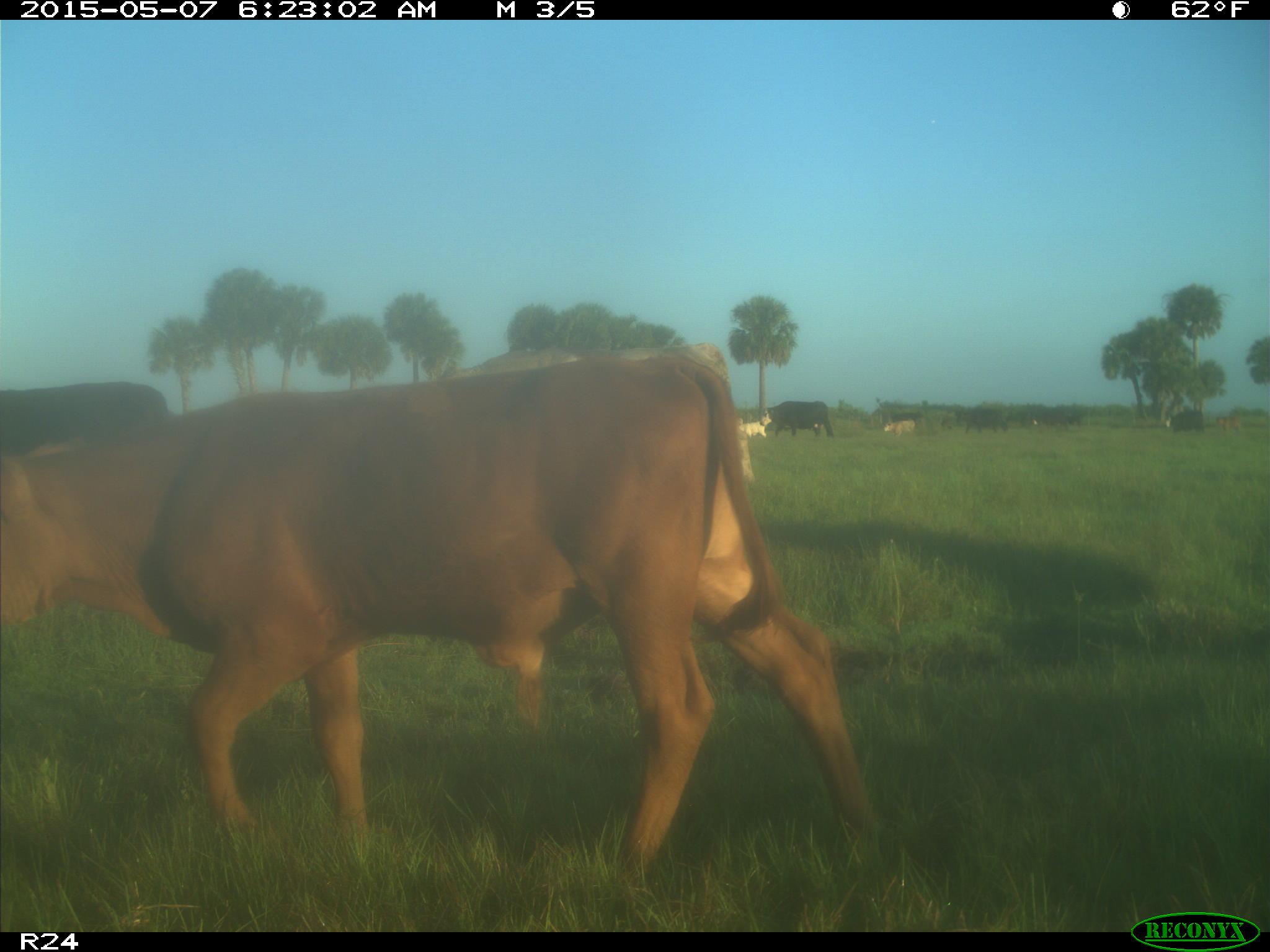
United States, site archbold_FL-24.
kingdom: Animalia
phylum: Chordata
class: Mammalia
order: Artiodactyla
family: Bovidae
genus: Bos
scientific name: Bos taurus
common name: domestic cow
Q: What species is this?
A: Bos taurus (domestic cow).